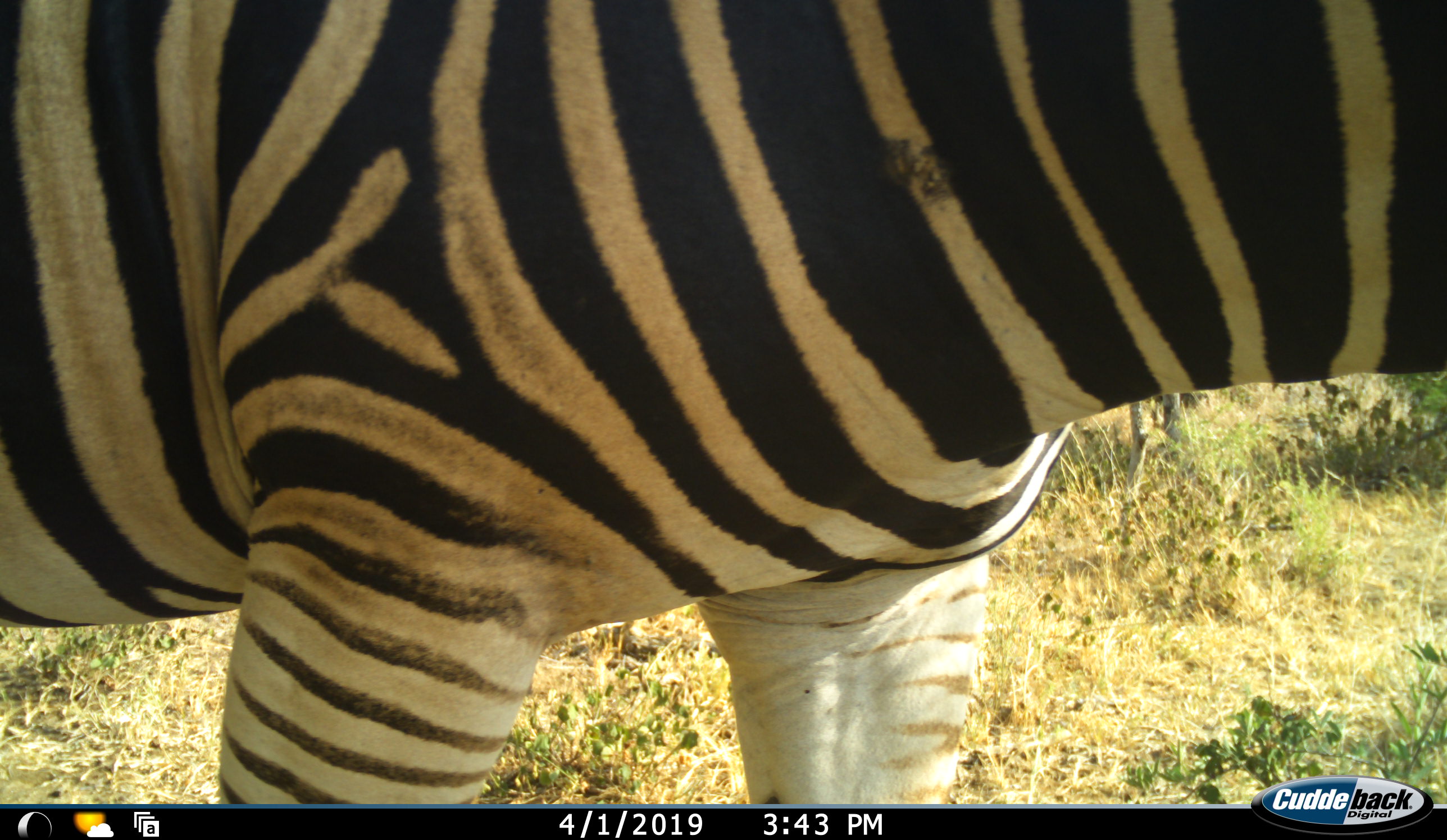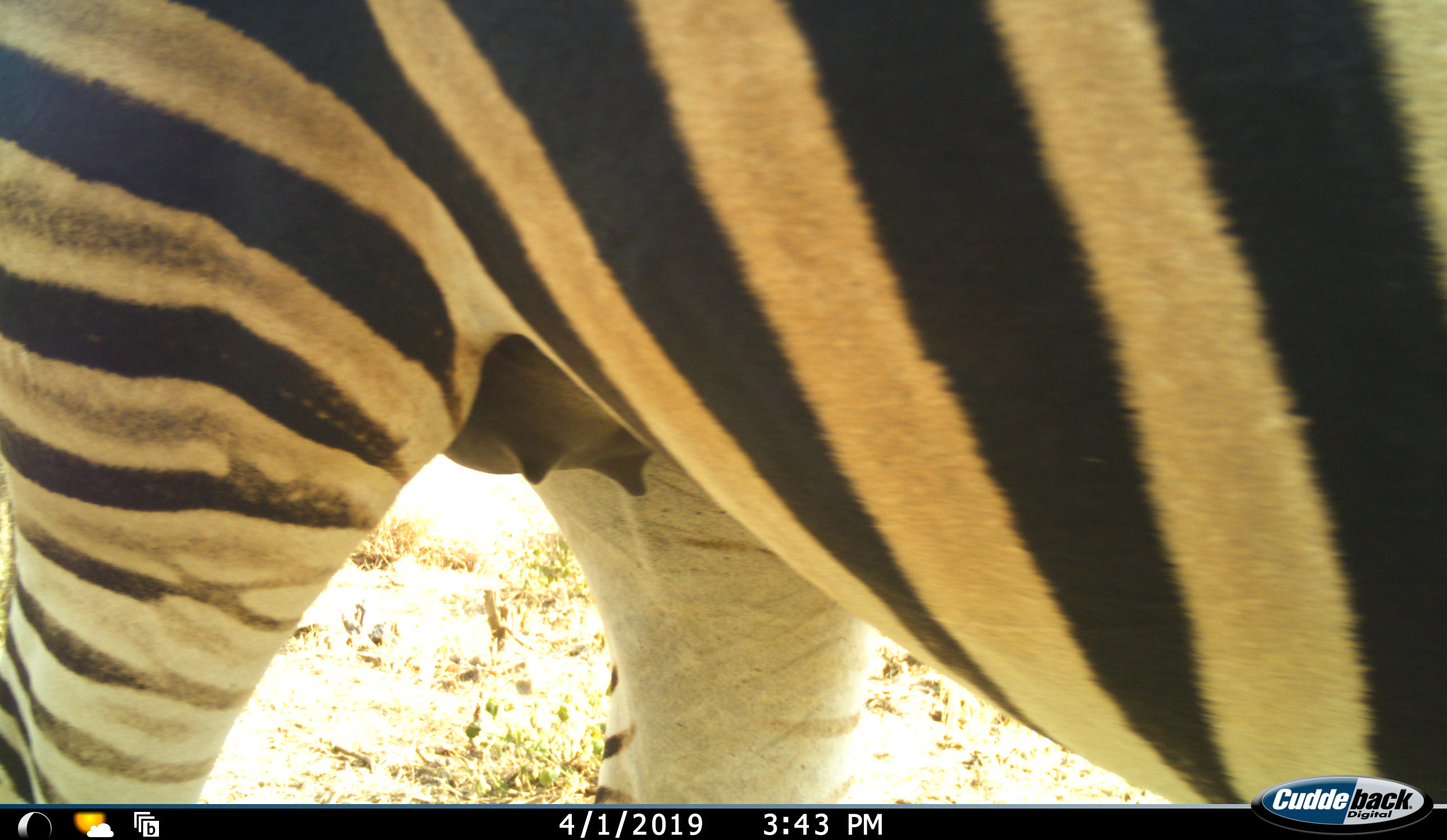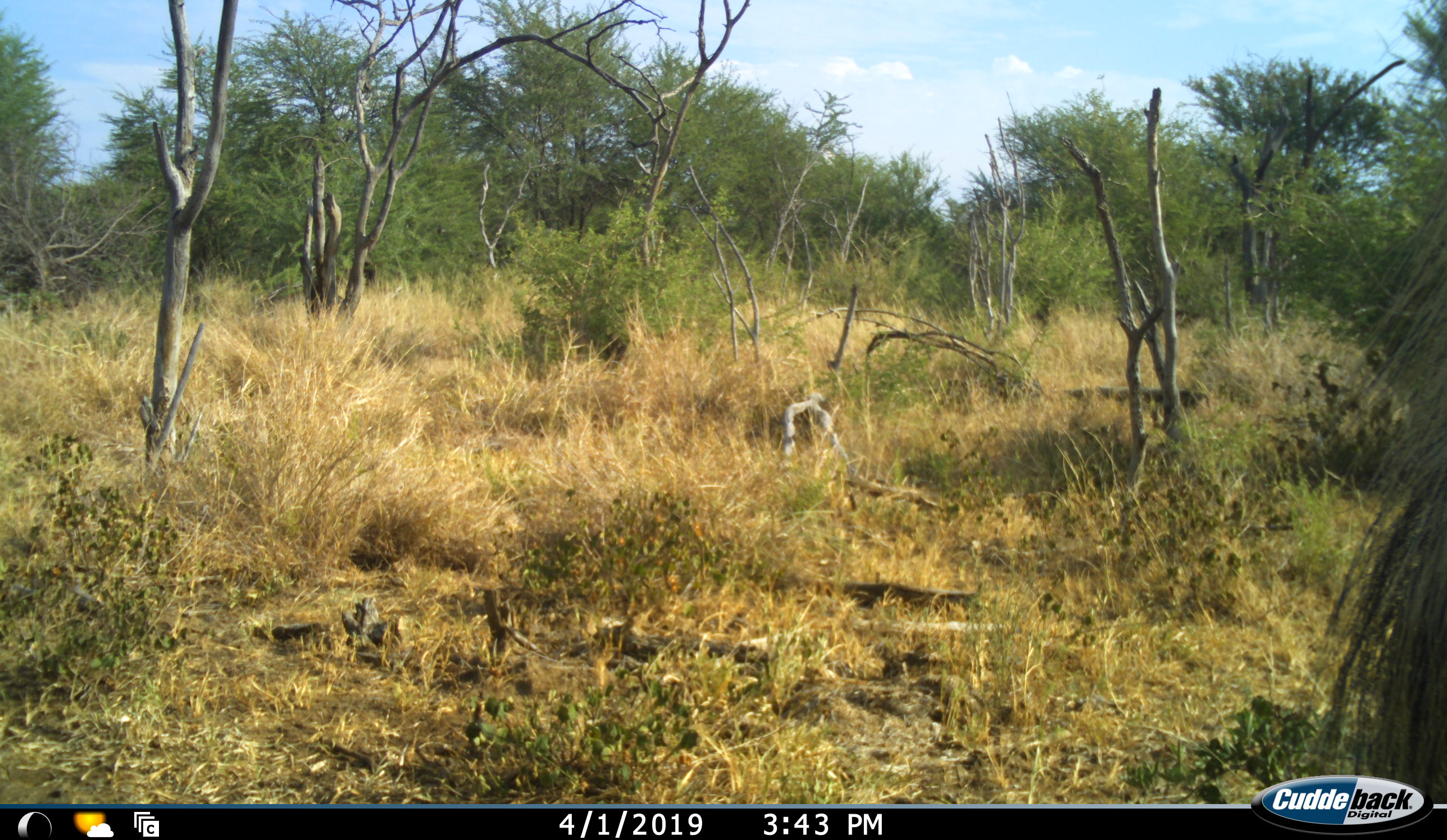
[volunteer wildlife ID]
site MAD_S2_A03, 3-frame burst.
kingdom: Animalia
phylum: Chordata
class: Mammalia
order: Perissodactyla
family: Equidae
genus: Equus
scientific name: Equus quagga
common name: plains zebra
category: zebraplains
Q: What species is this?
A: Zebraplains (plains zebra) (Equus quagga).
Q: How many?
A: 1.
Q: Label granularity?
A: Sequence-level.